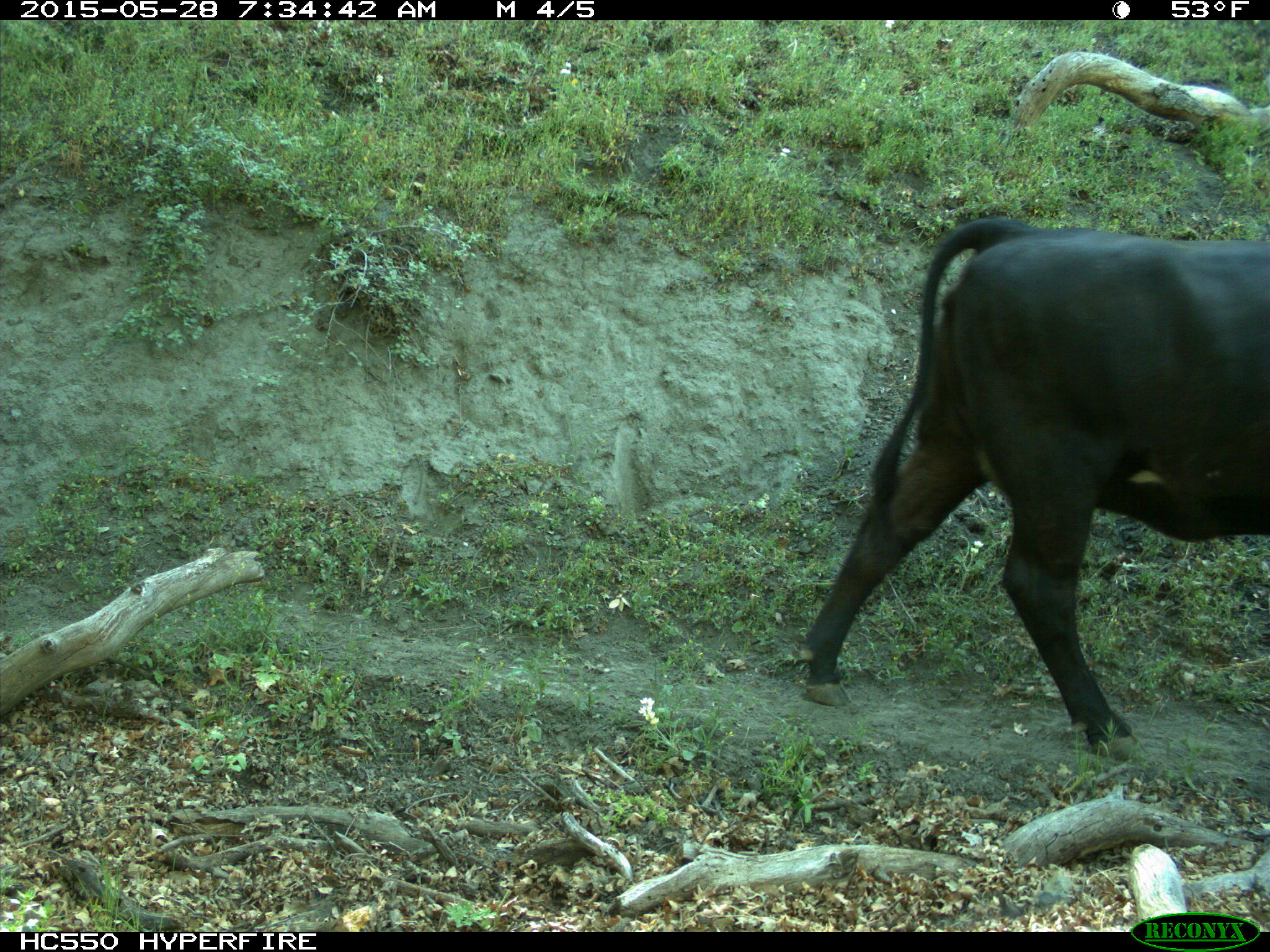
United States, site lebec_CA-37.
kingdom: Animalia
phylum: Chordata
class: Mammalia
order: Artiodactyla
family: Bovidae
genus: Bos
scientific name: Bos taurus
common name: domestic cow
Bos taurus (domestic cow).